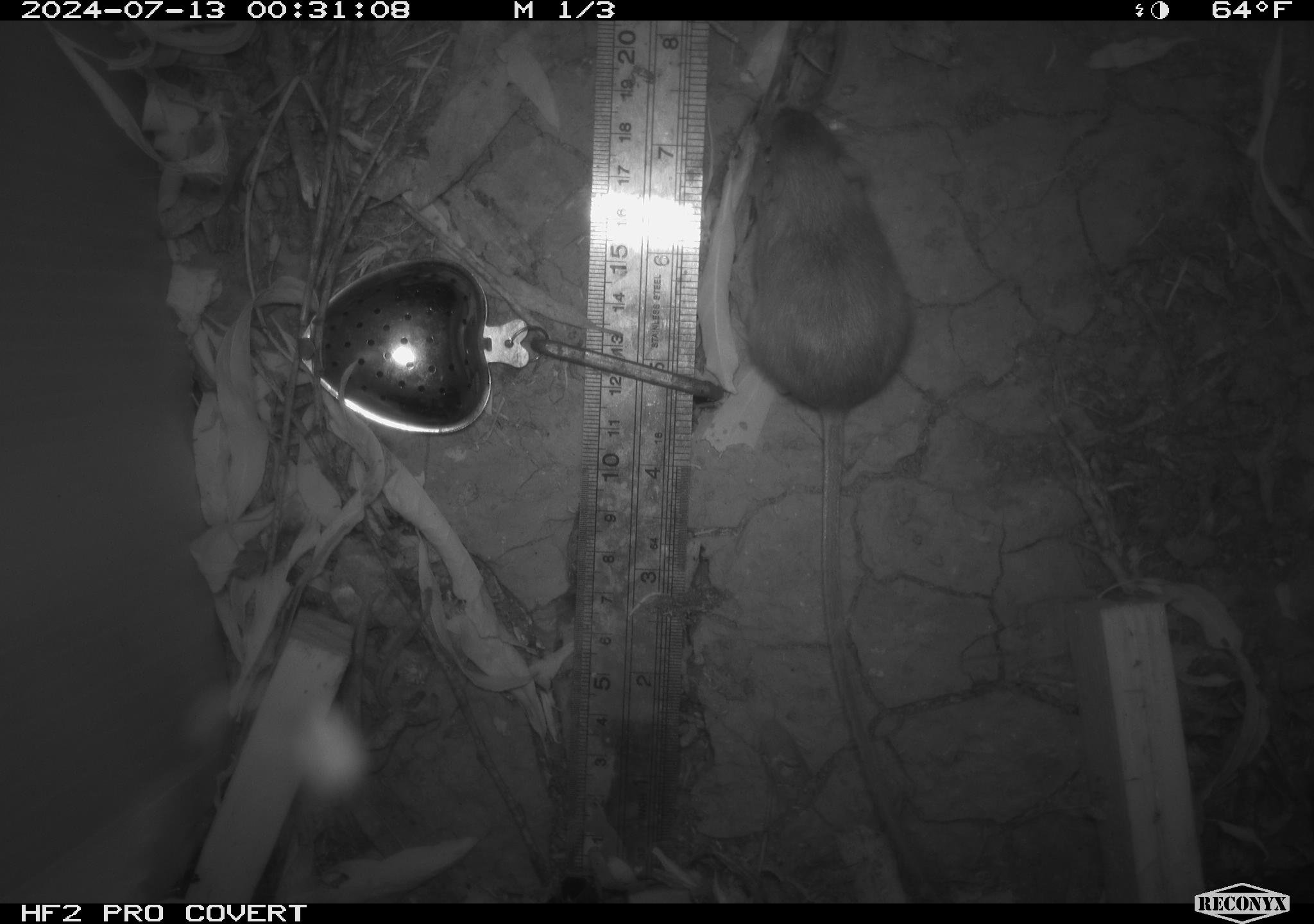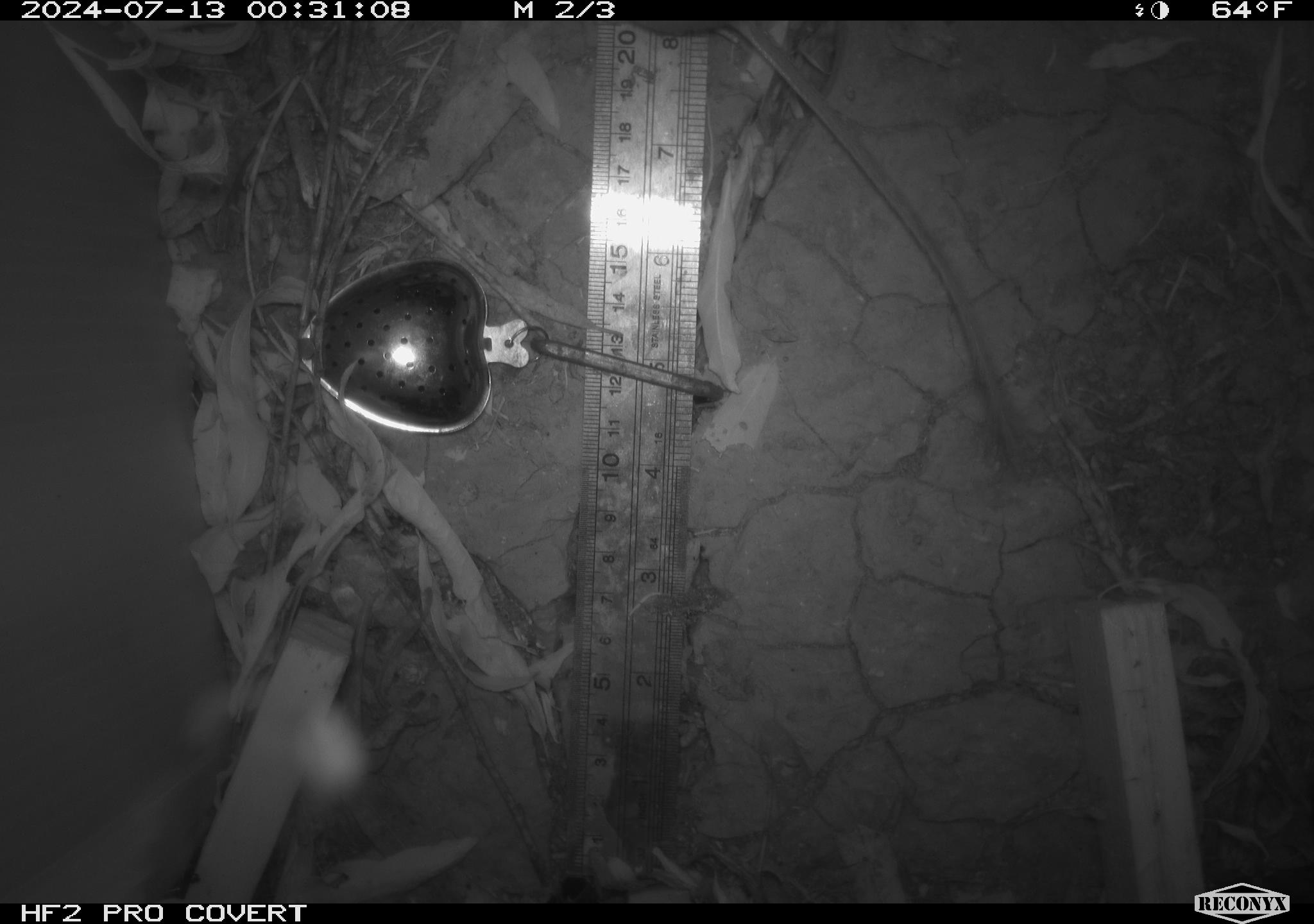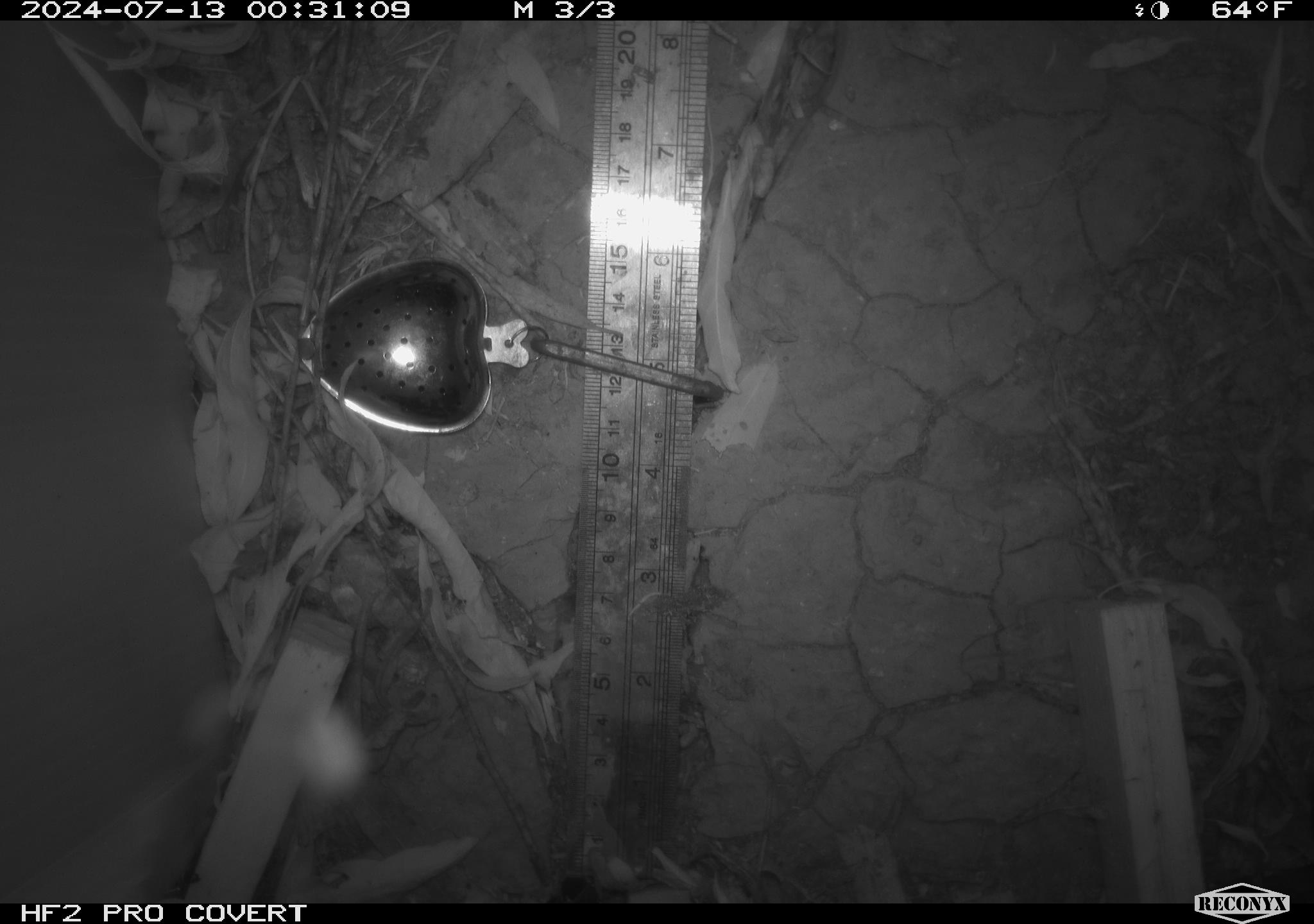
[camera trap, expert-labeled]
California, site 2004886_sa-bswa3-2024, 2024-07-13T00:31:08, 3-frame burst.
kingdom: Animalia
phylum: Chordata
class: Mammalia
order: Rodentia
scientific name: Rodentia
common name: mouse species